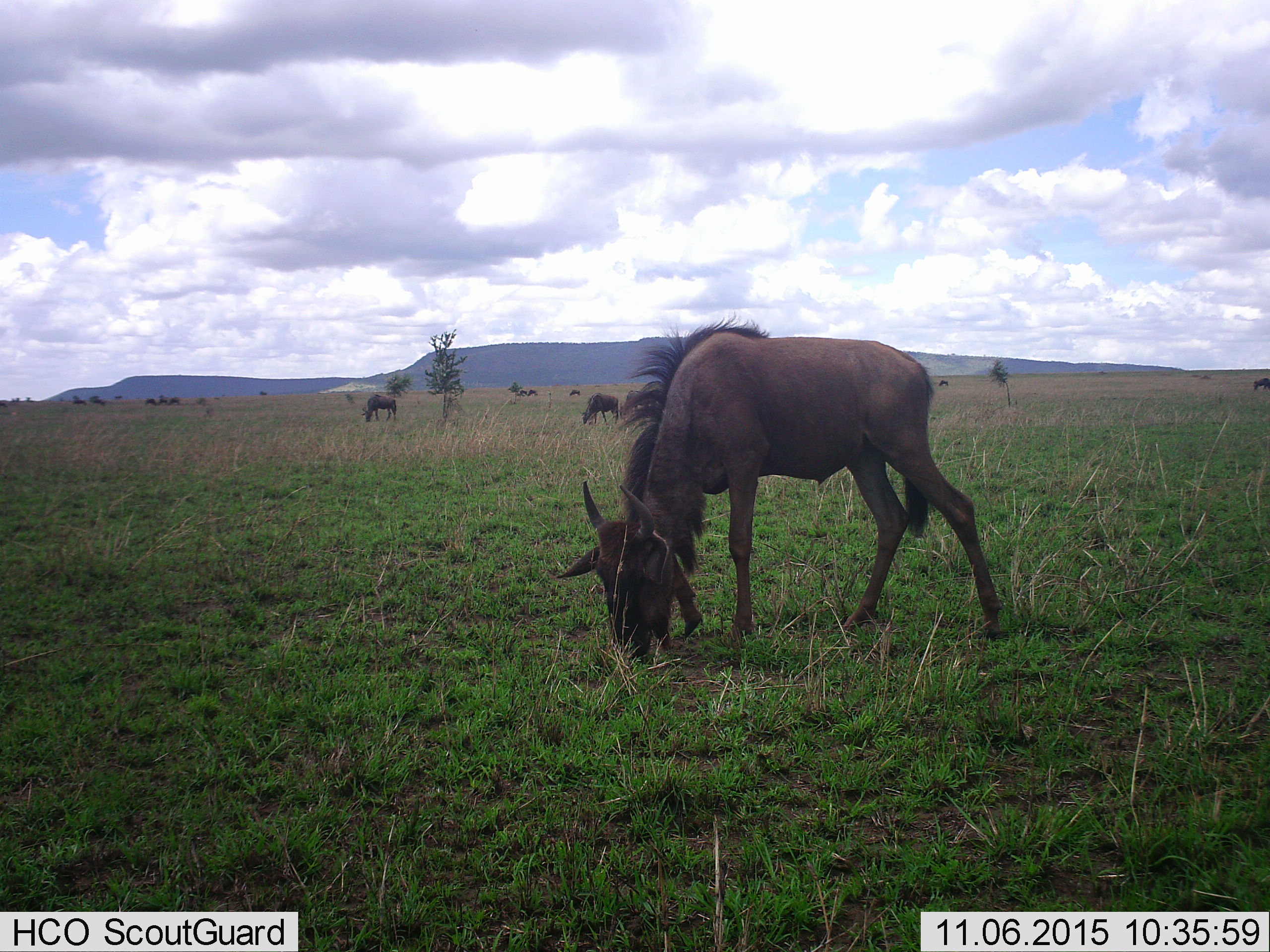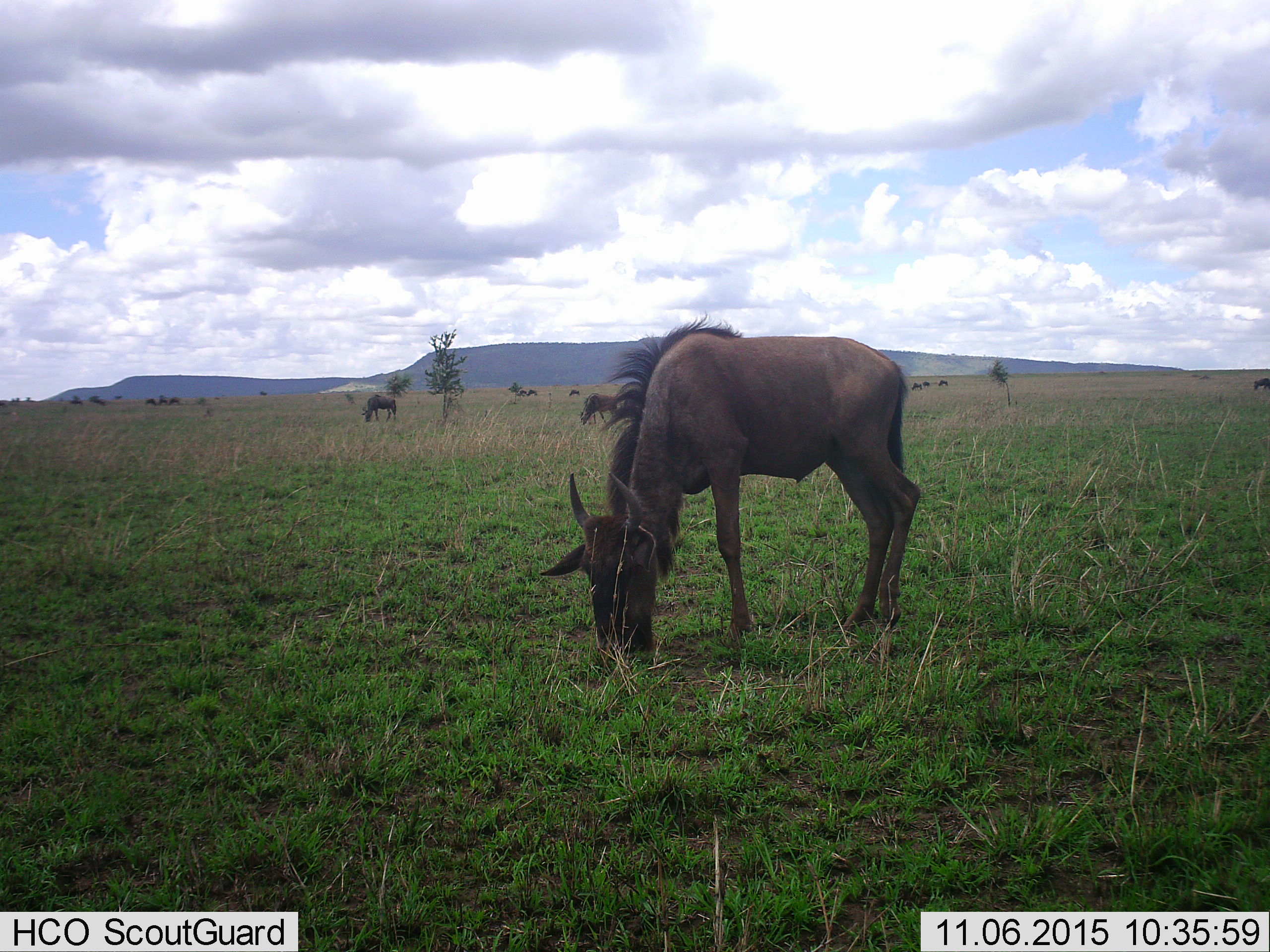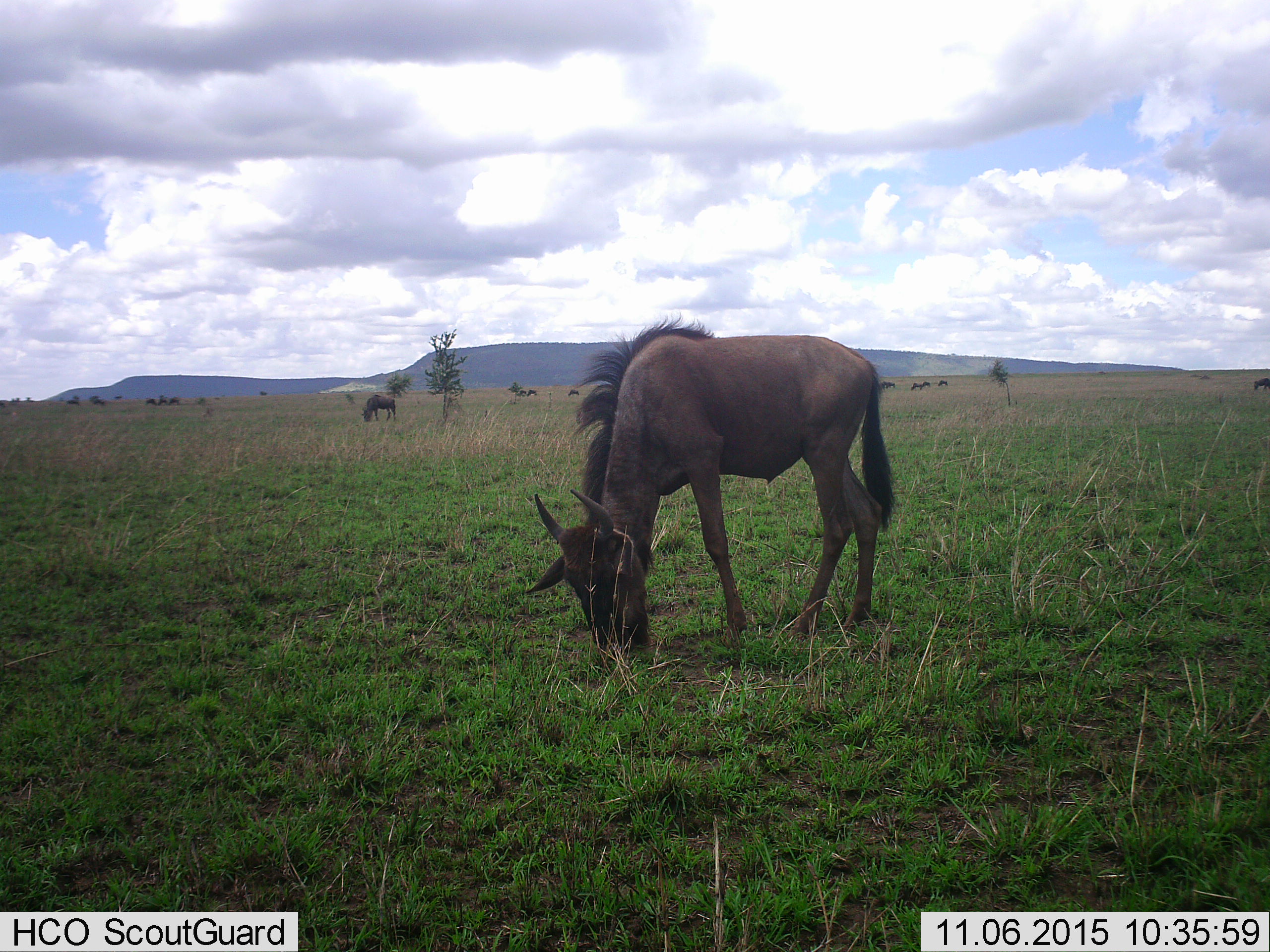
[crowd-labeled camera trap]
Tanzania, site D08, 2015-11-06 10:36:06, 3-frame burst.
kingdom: Animalia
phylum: Chordata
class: Mammalia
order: Artiodactyla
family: Bovidae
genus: Connochaetes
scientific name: Connochaetes taurinus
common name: blue wildebeest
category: wildebeest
Wildebeest (blue wildebeest) (Connochaetes taurinus), count 11-50. Behavior (volunteer vote fractions): standing 53%, resting 0%, moving 40%, interacting 7%. Young present (vote fraction): 13%. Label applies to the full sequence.